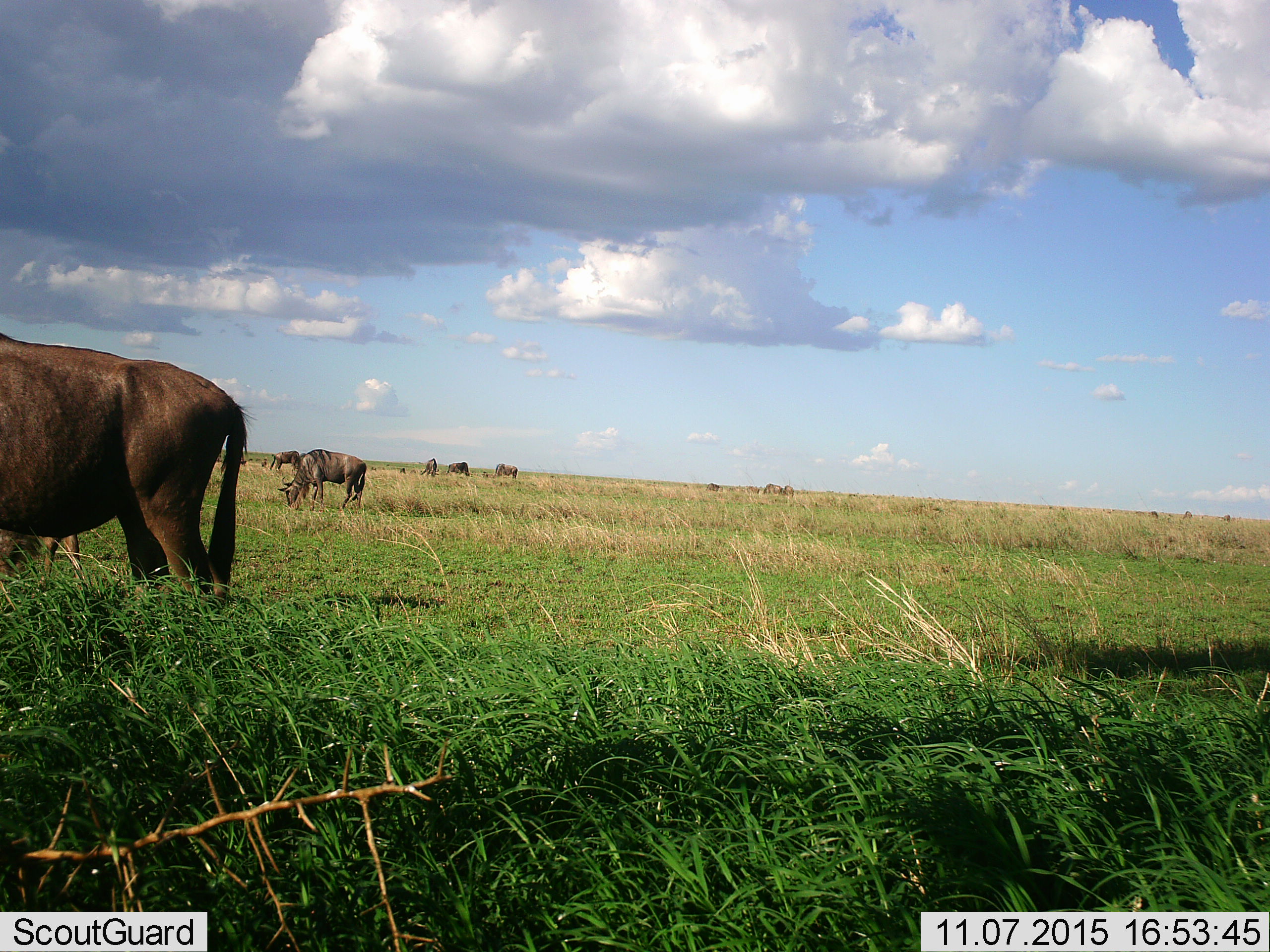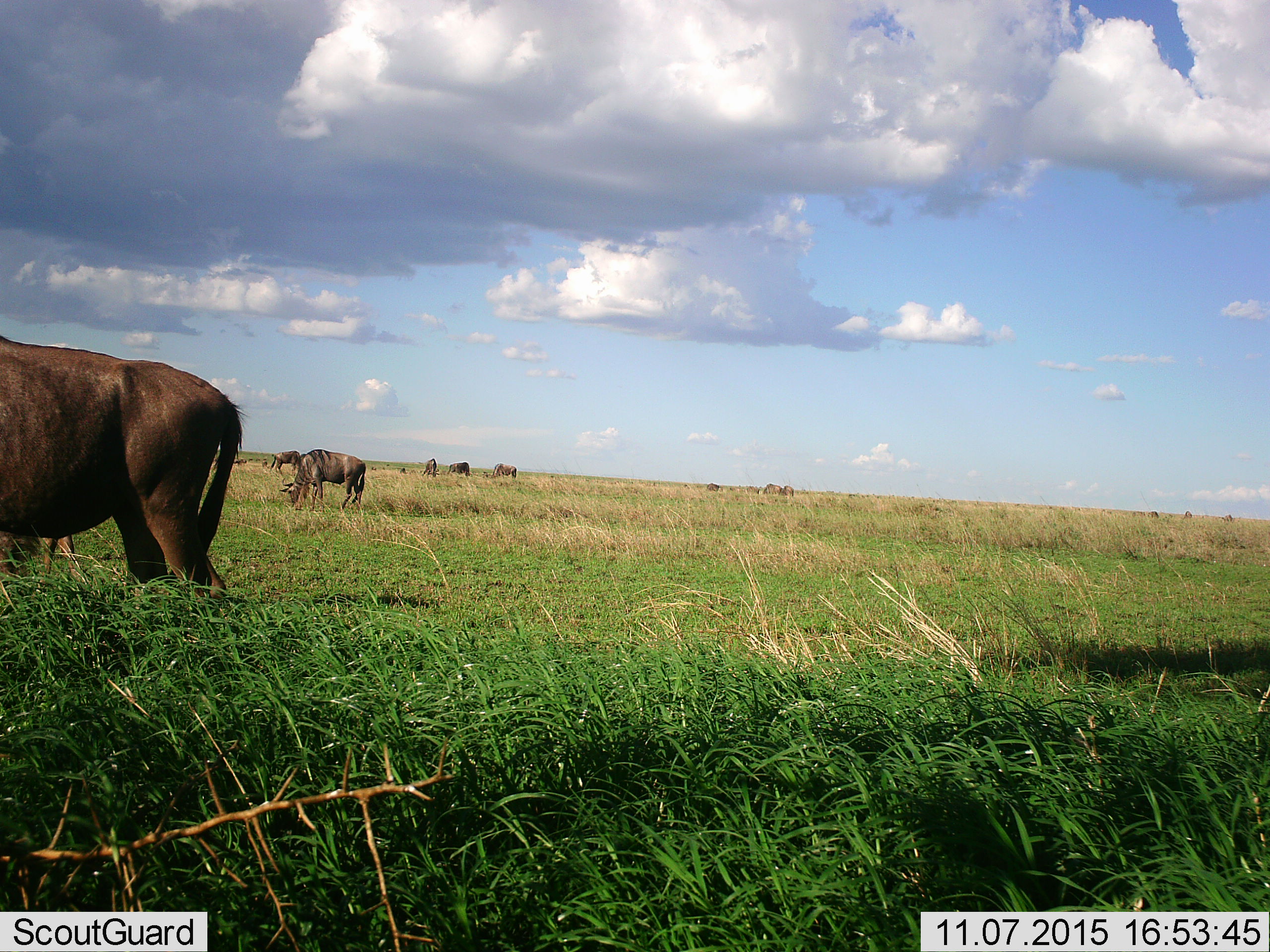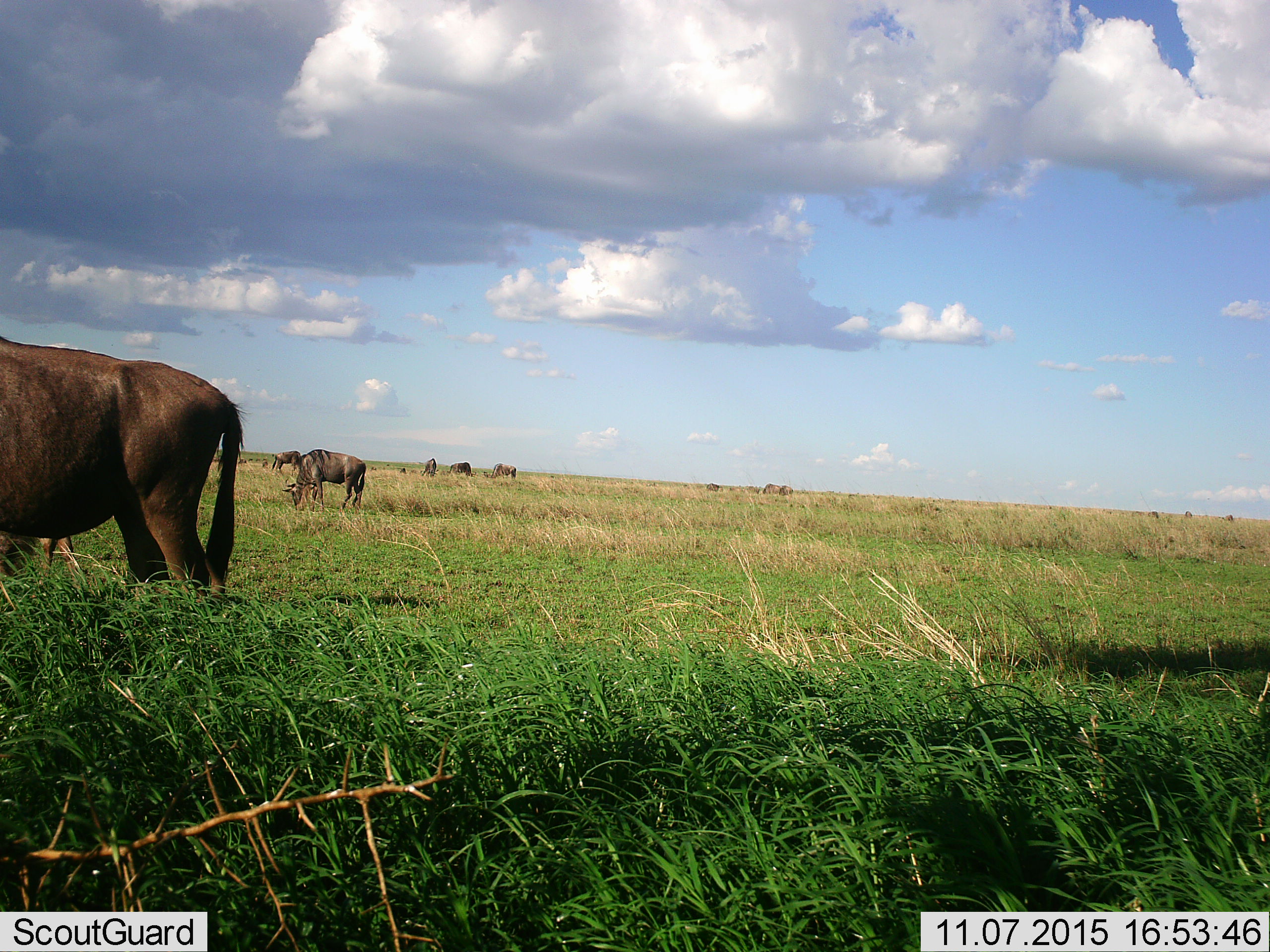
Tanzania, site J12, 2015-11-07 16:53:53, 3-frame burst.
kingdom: Animalia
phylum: Chordata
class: Mammalia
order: Artiodactyla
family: Bovidae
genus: Connochaetes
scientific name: Connochaetes taurinus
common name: blue wildebeest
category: wildebeest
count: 11-50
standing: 43%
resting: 0%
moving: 29%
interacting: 0%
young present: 0%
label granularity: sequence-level